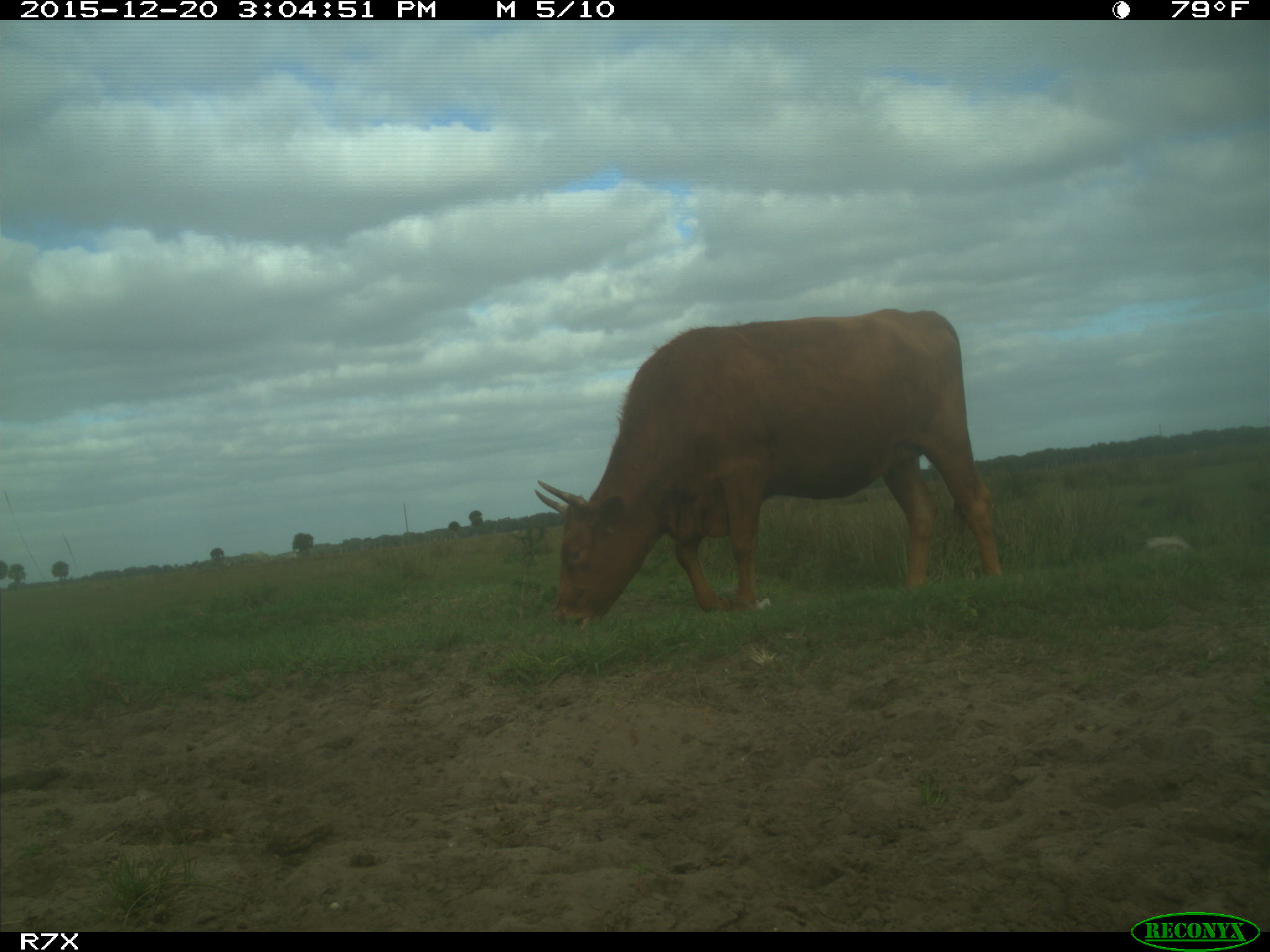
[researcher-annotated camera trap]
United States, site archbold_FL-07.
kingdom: Animalia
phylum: Chordata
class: Mammalia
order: Artiodactyla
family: Bovidae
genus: Bos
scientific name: Bos taurus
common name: domestic cow